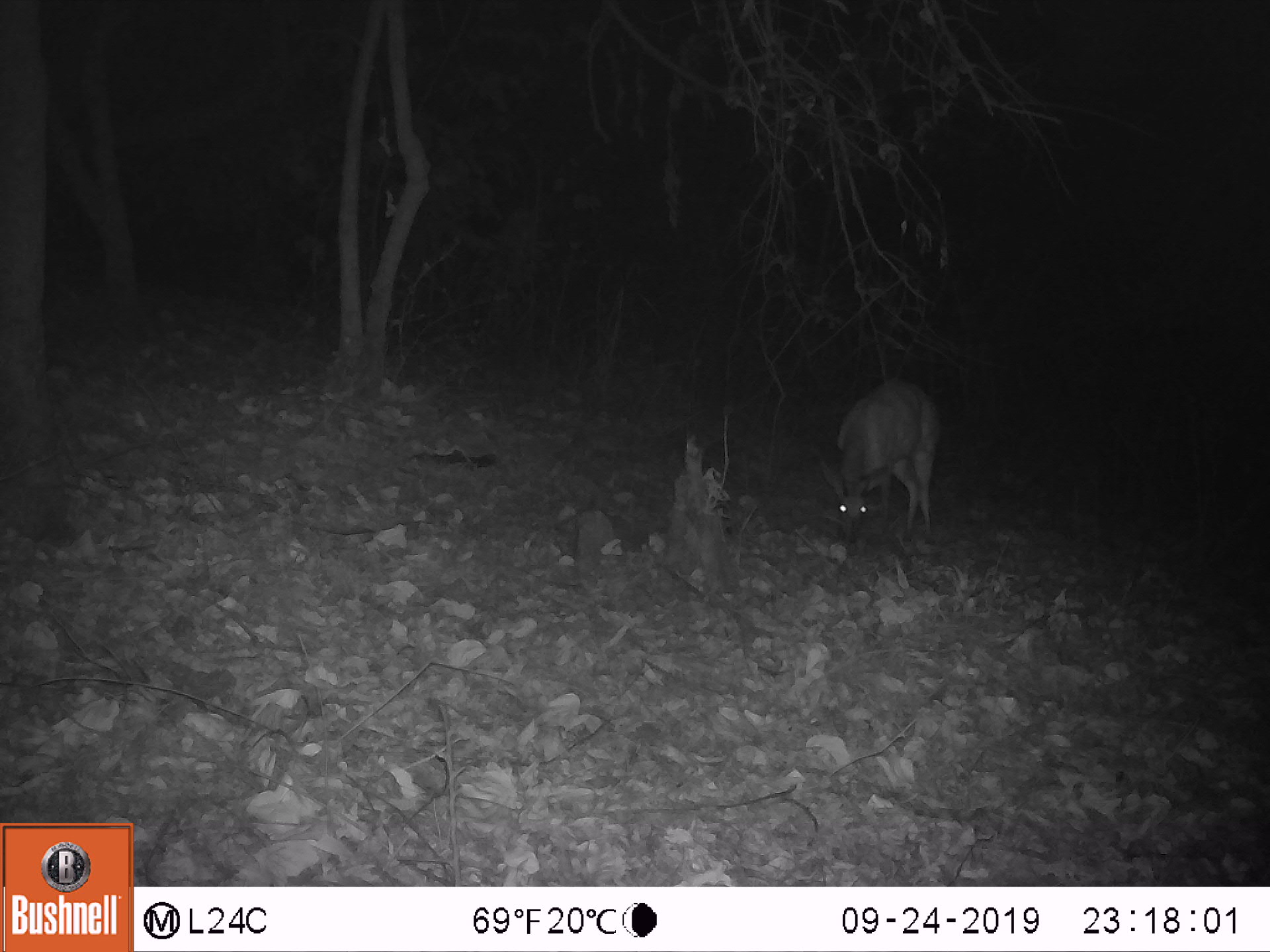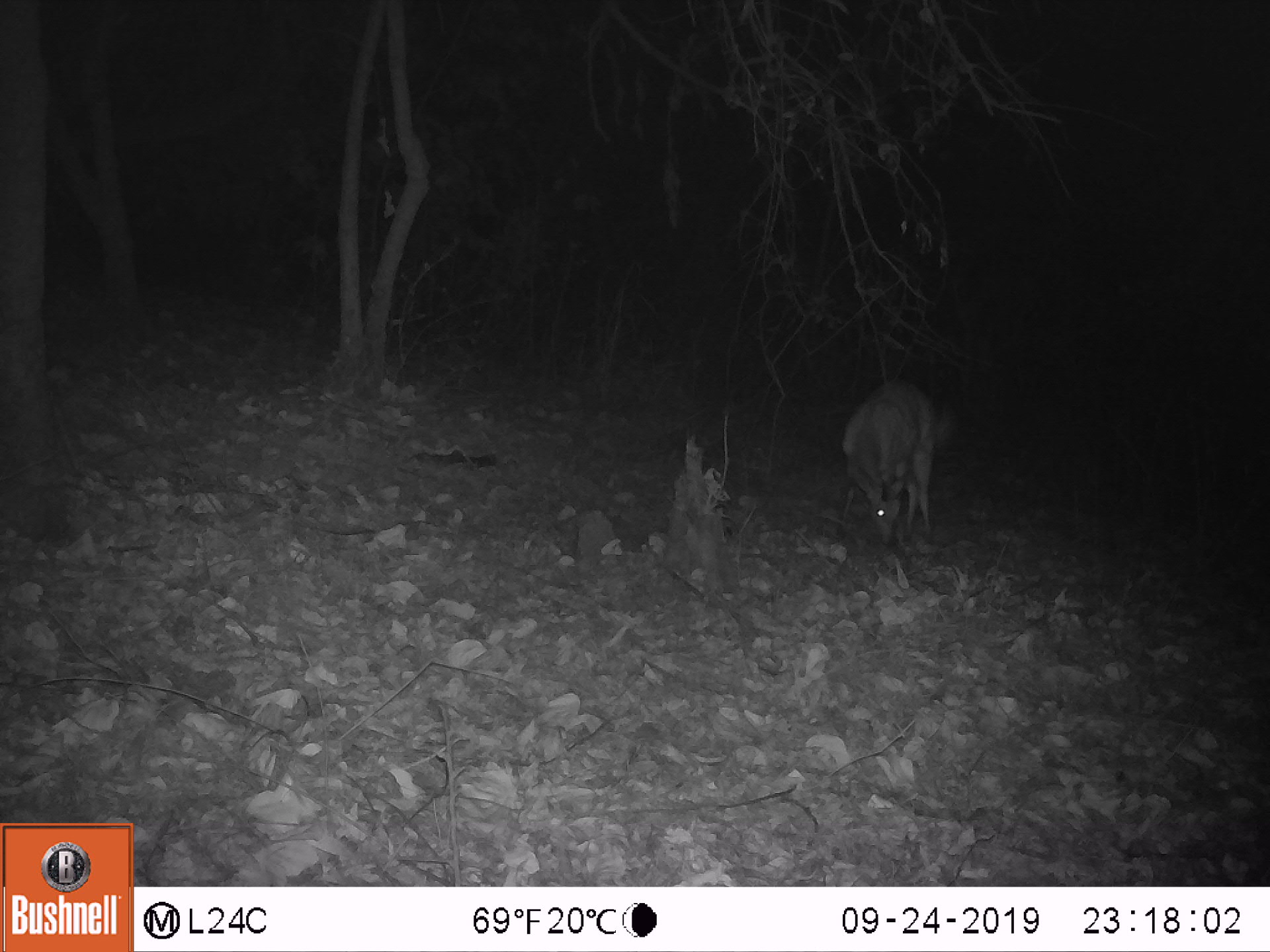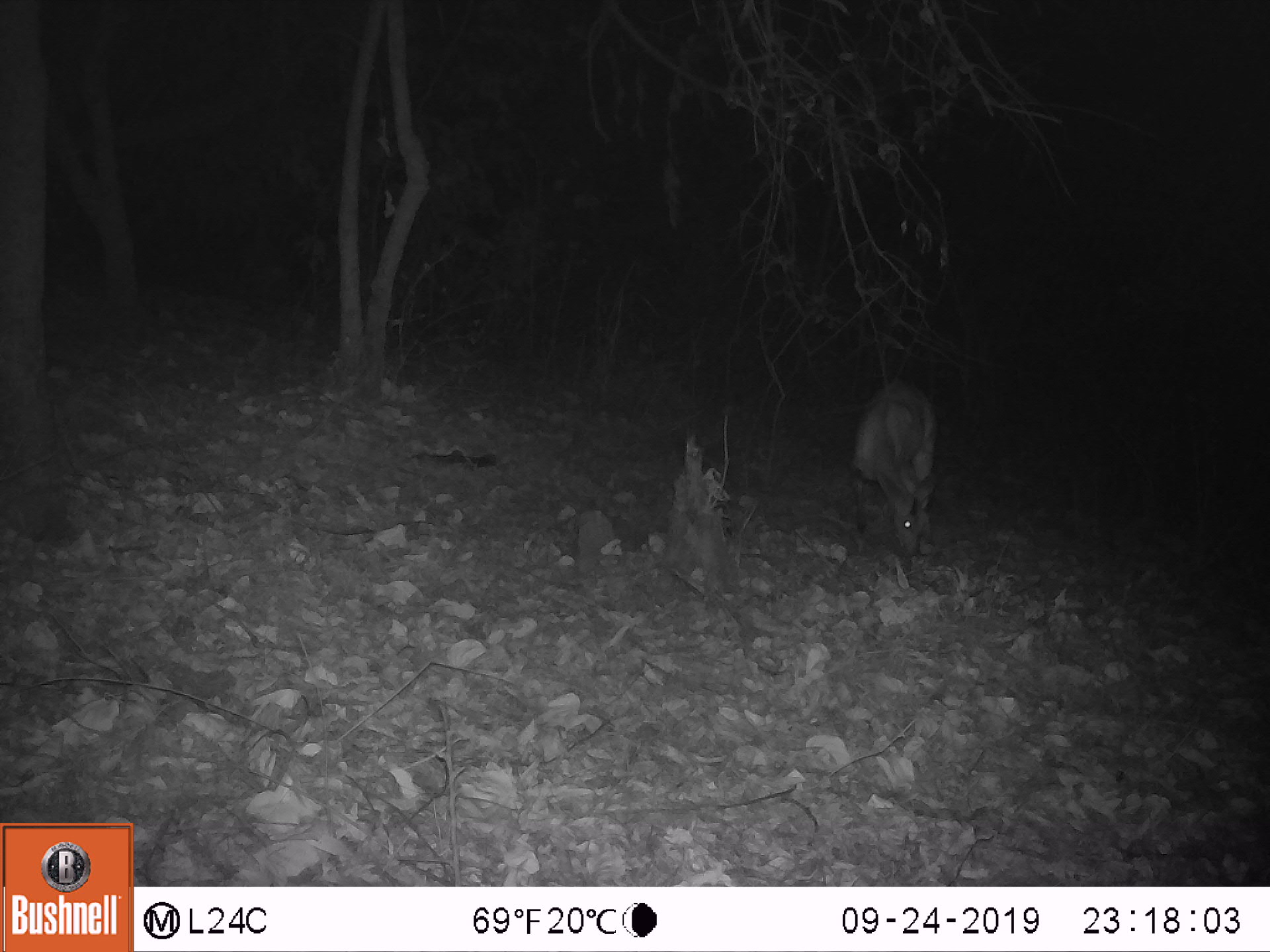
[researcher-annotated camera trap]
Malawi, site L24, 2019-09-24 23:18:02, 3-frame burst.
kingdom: Animalia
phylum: Chordata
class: Mammalia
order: Artiodactyla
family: Bovidae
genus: Tragelaphus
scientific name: Tragelaphus sylvaticus sylvaticus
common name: cape bushbuck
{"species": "cape bushbuck (Tragelaphus sylvaticus sylvaticus)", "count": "1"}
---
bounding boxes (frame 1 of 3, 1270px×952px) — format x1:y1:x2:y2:
cape bushbuck: 815:370:945:548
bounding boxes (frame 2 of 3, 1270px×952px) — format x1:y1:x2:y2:
cape bushbuck: 835:369:943:546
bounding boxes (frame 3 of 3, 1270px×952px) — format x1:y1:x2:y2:
cape bushbuck: 839:373:946:561